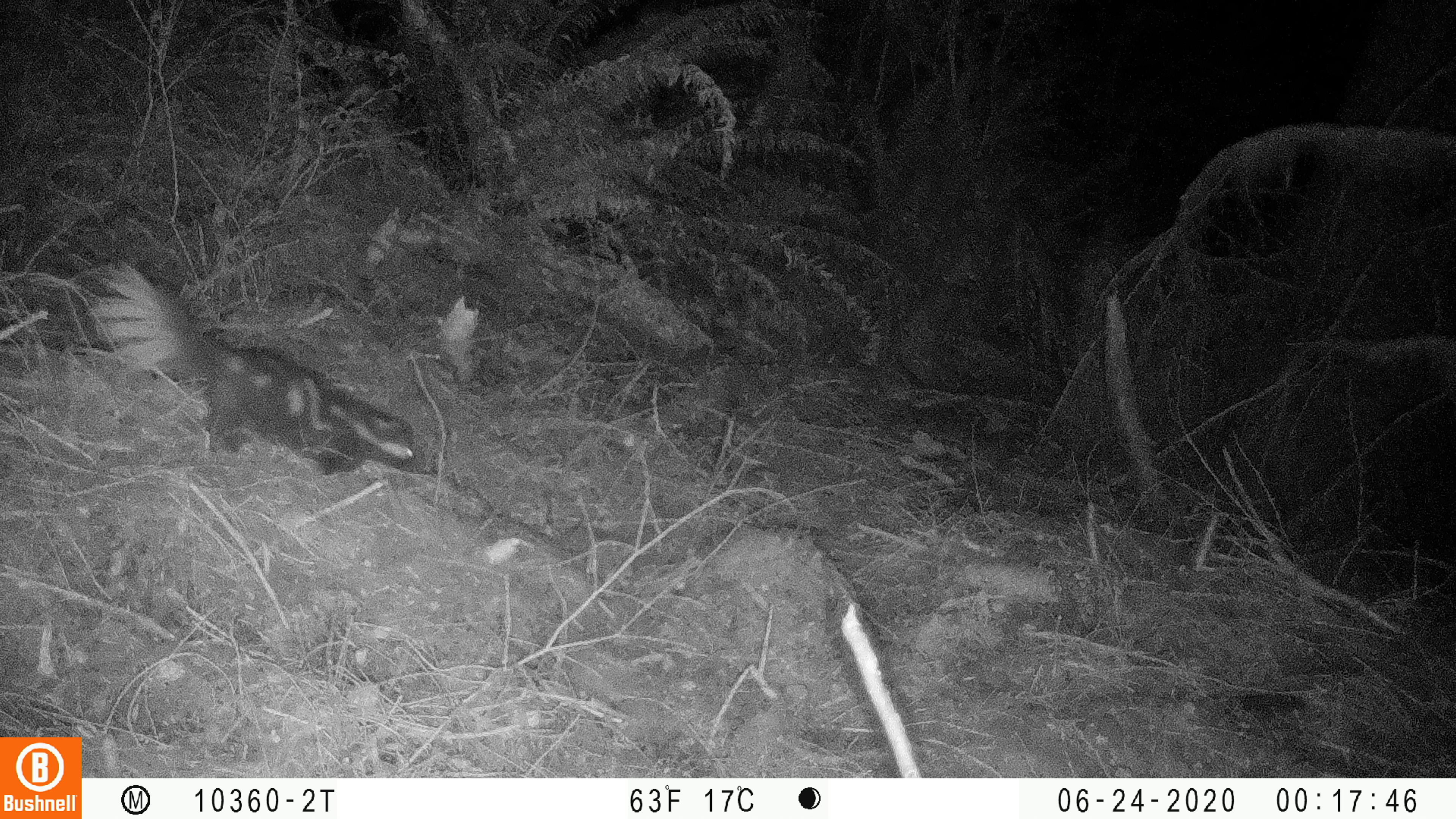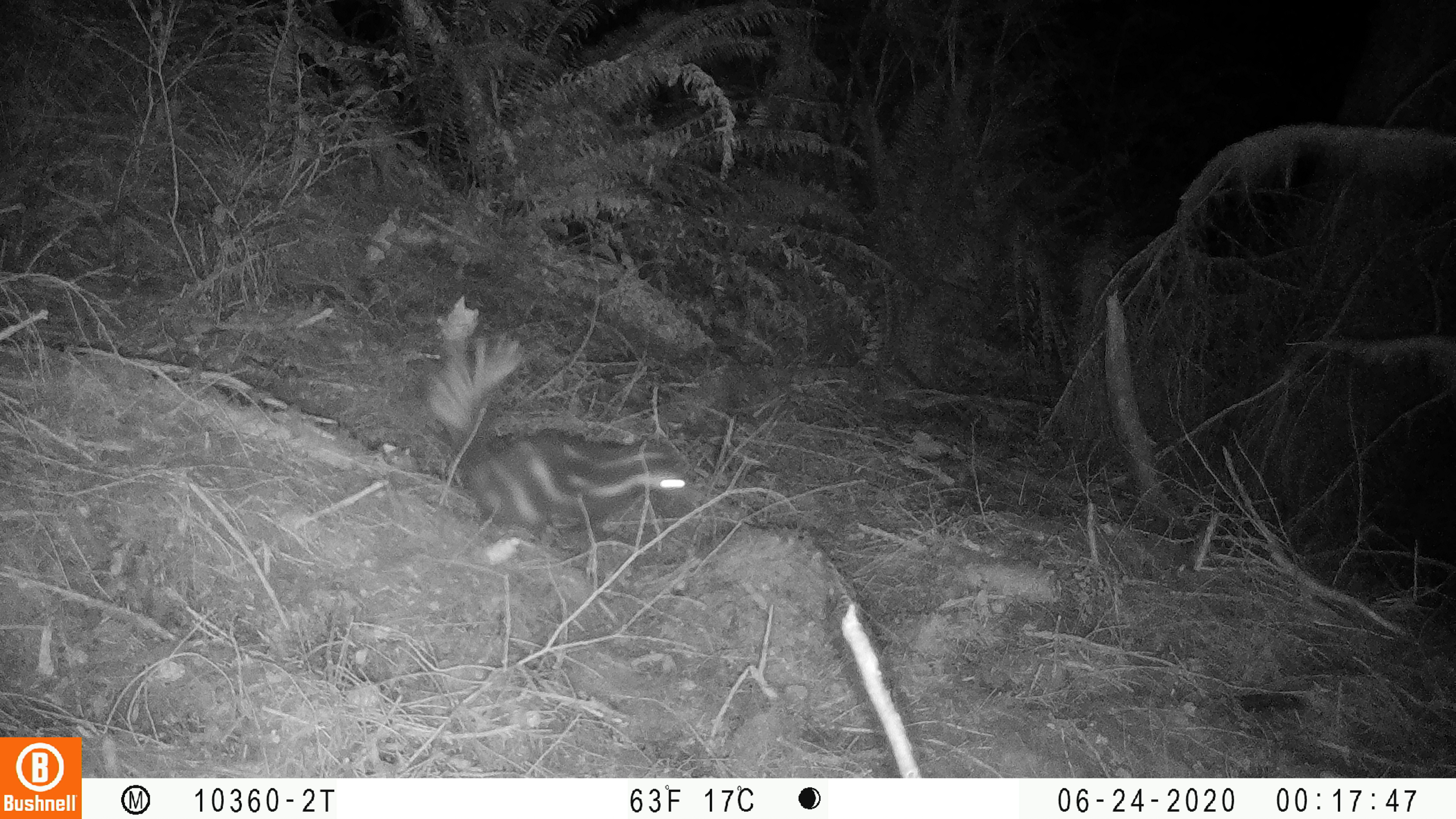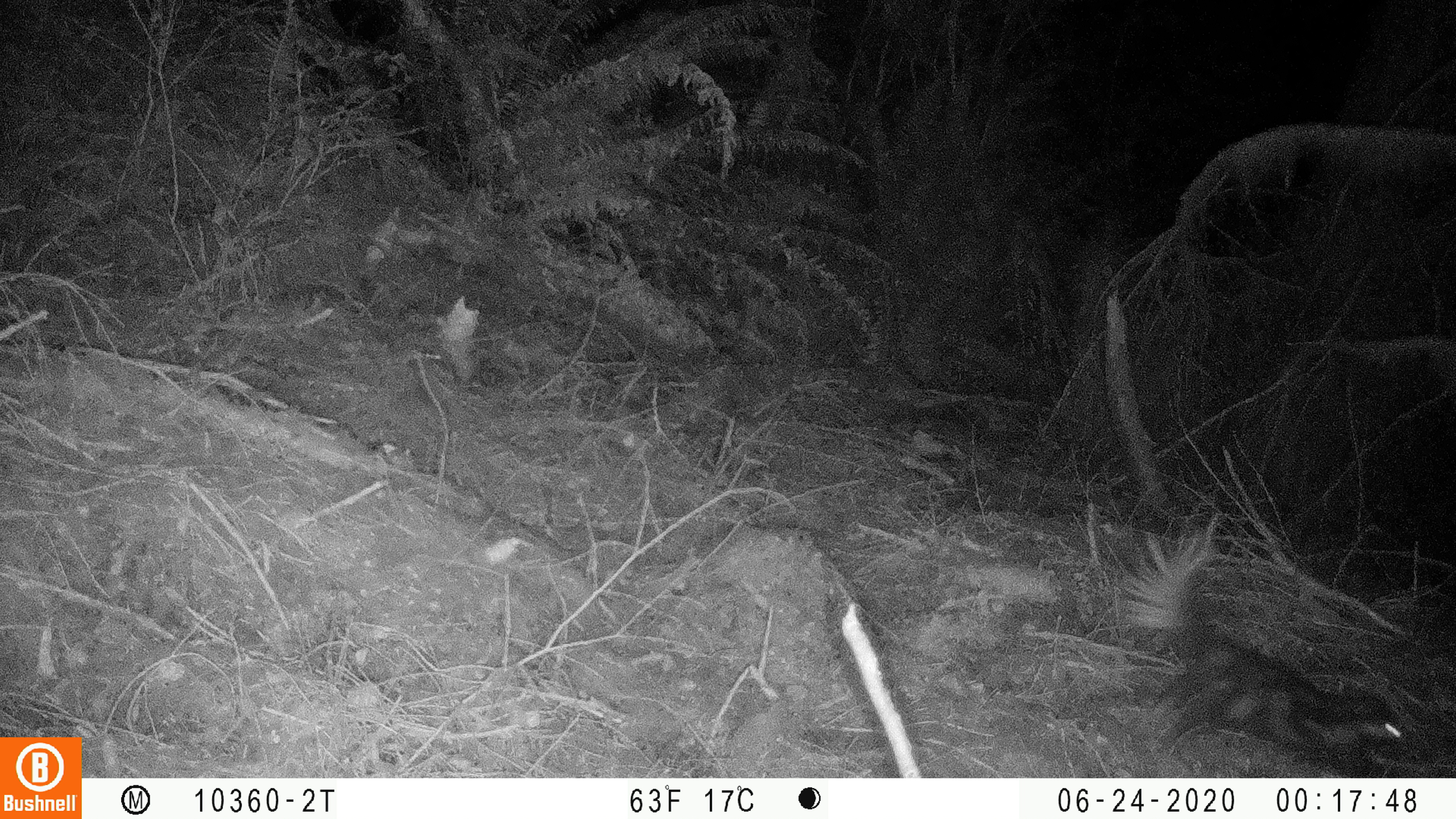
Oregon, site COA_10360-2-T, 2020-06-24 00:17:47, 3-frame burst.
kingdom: Animalia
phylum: Chordata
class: Mammalia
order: Carnivora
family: Mephitidae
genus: Spilogale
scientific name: Spilogale gracilis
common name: western spotted skunk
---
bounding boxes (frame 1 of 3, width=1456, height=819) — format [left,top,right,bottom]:
western spotted skunk: [86,245,427,482]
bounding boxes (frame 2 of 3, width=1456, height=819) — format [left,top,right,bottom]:
western spotted skunk: [421,319,702,541]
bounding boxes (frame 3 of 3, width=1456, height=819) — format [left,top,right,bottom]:
western spotted skunk: [1106,495,1420,772]